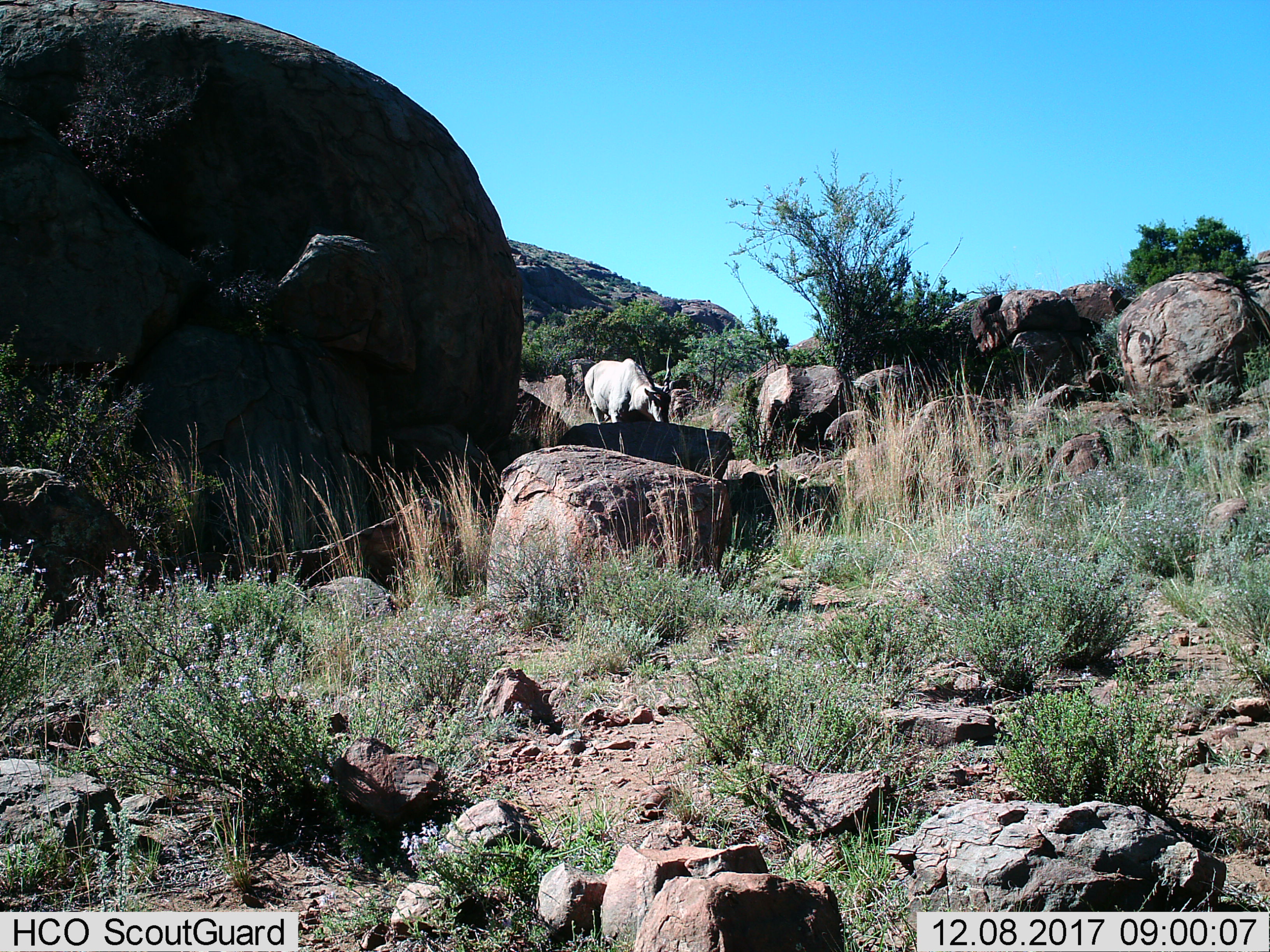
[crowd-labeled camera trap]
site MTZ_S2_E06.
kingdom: Animalia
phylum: Chordata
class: Mammalia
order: Artiodactyla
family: Bovidae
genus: Tragelaphus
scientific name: Tragelaphus oryx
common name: eland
Eland (Tragelaphus oryx), count 1. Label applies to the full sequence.